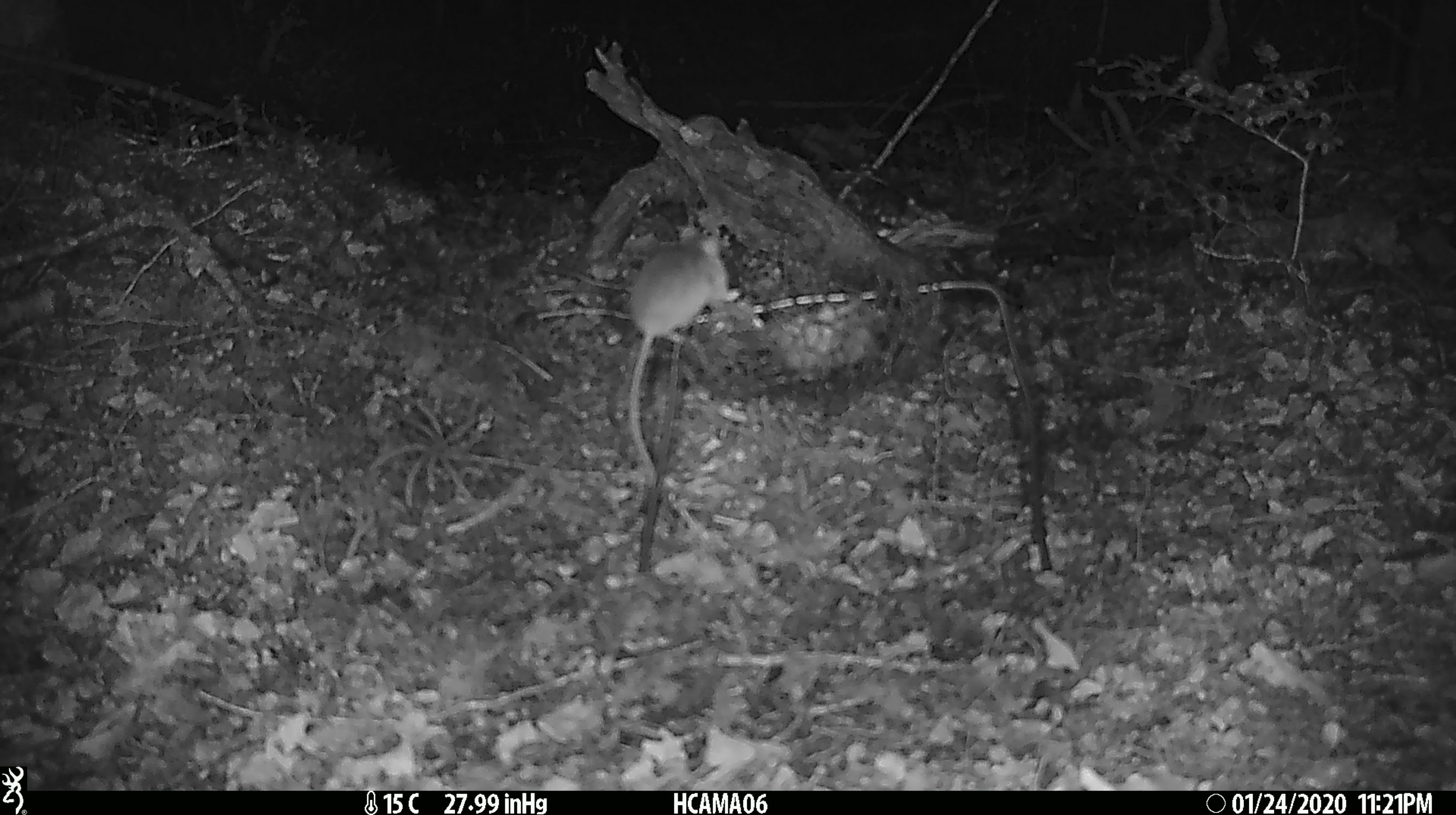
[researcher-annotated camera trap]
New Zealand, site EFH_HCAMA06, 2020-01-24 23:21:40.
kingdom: Animalia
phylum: Chordata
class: Mammalia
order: Rodentia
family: Muridae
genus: Mus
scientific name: Mus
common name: mouse